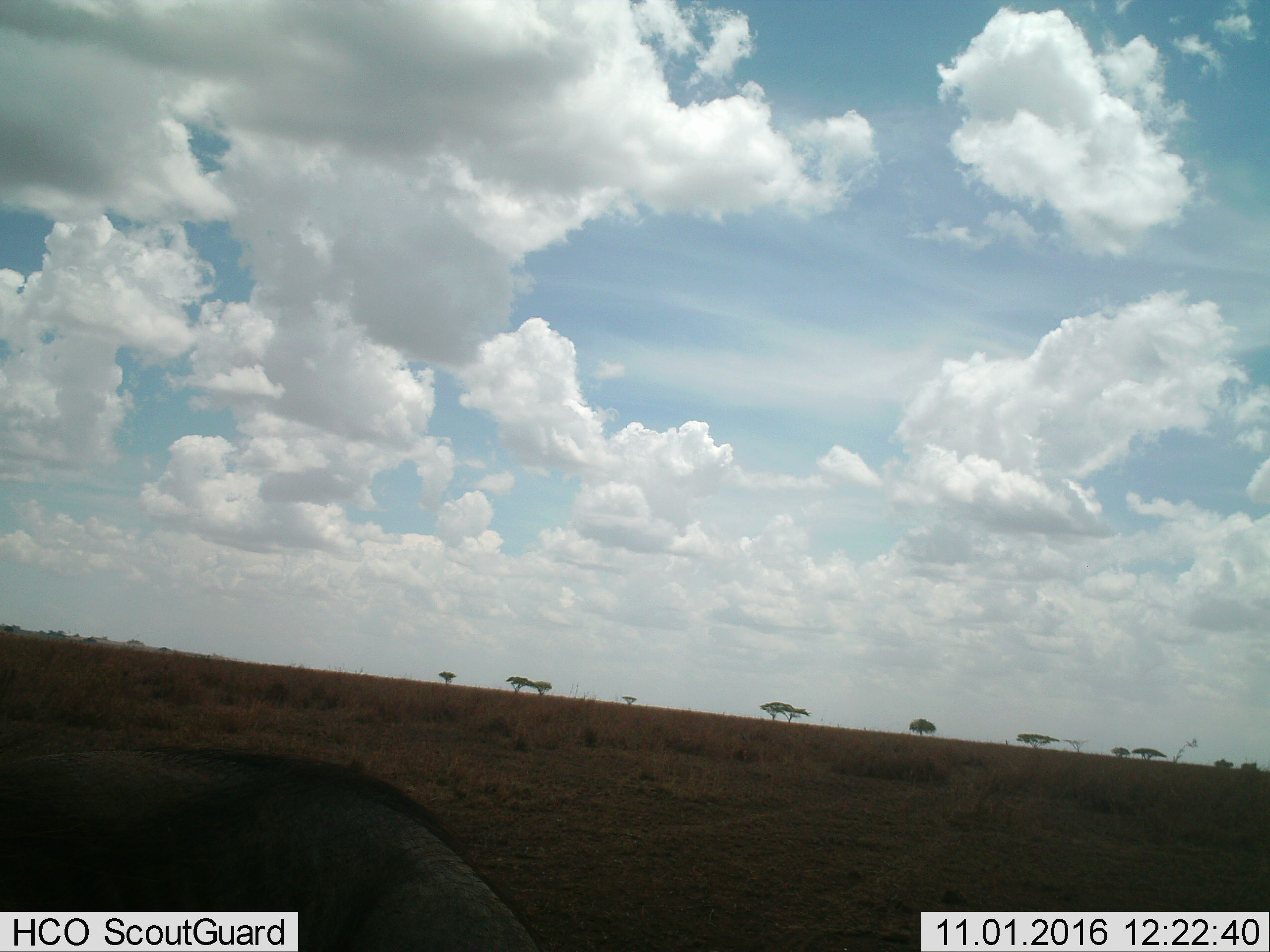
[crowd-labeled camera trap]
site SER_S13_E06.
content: unidentified animal